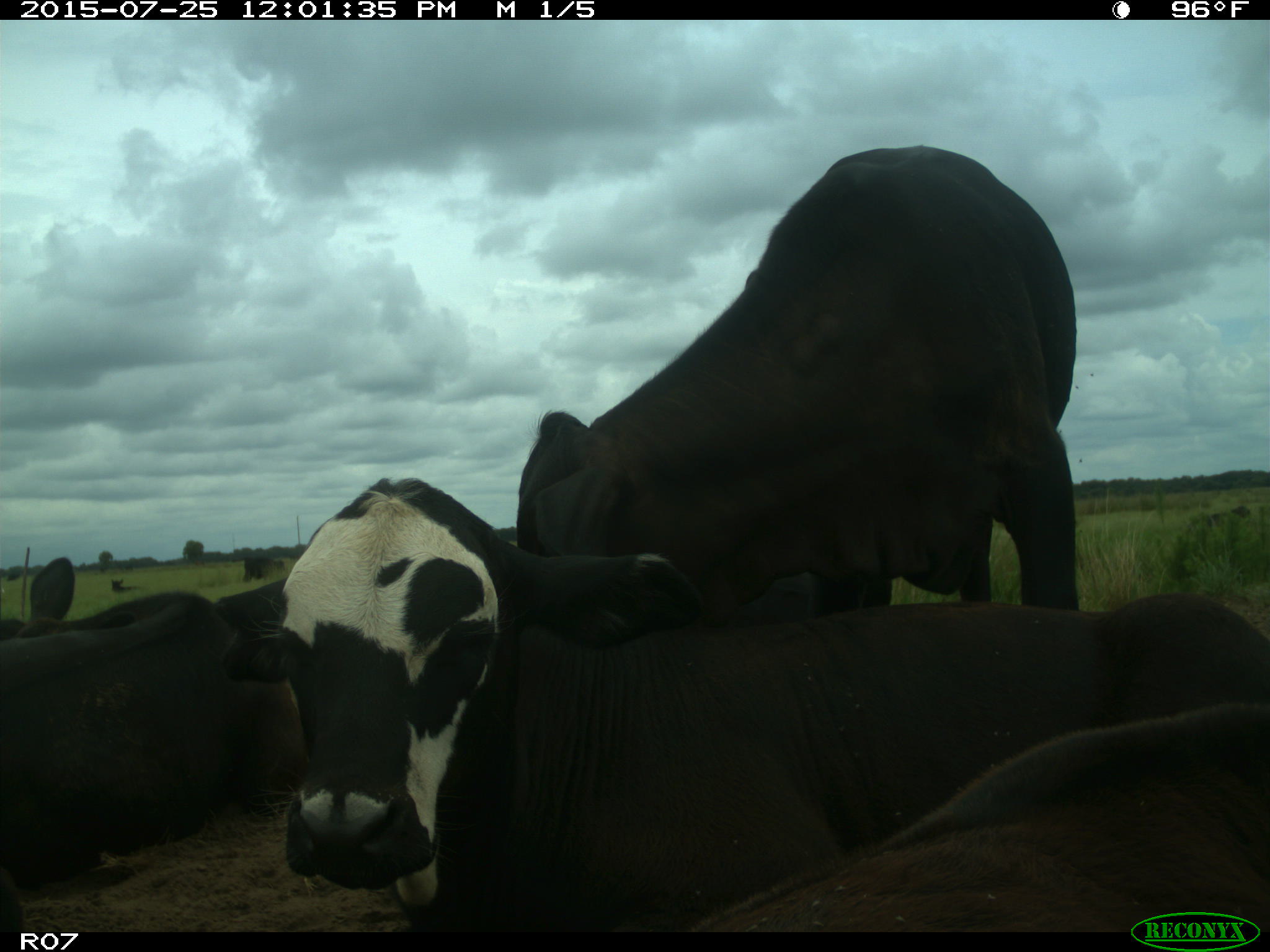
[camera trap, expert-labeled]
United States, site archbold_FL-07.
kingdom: Animalia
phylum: Chordata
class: Mammalia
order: Artiodactyla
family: Bovidae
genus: Bos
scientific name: Bos taurus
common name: domestic cow